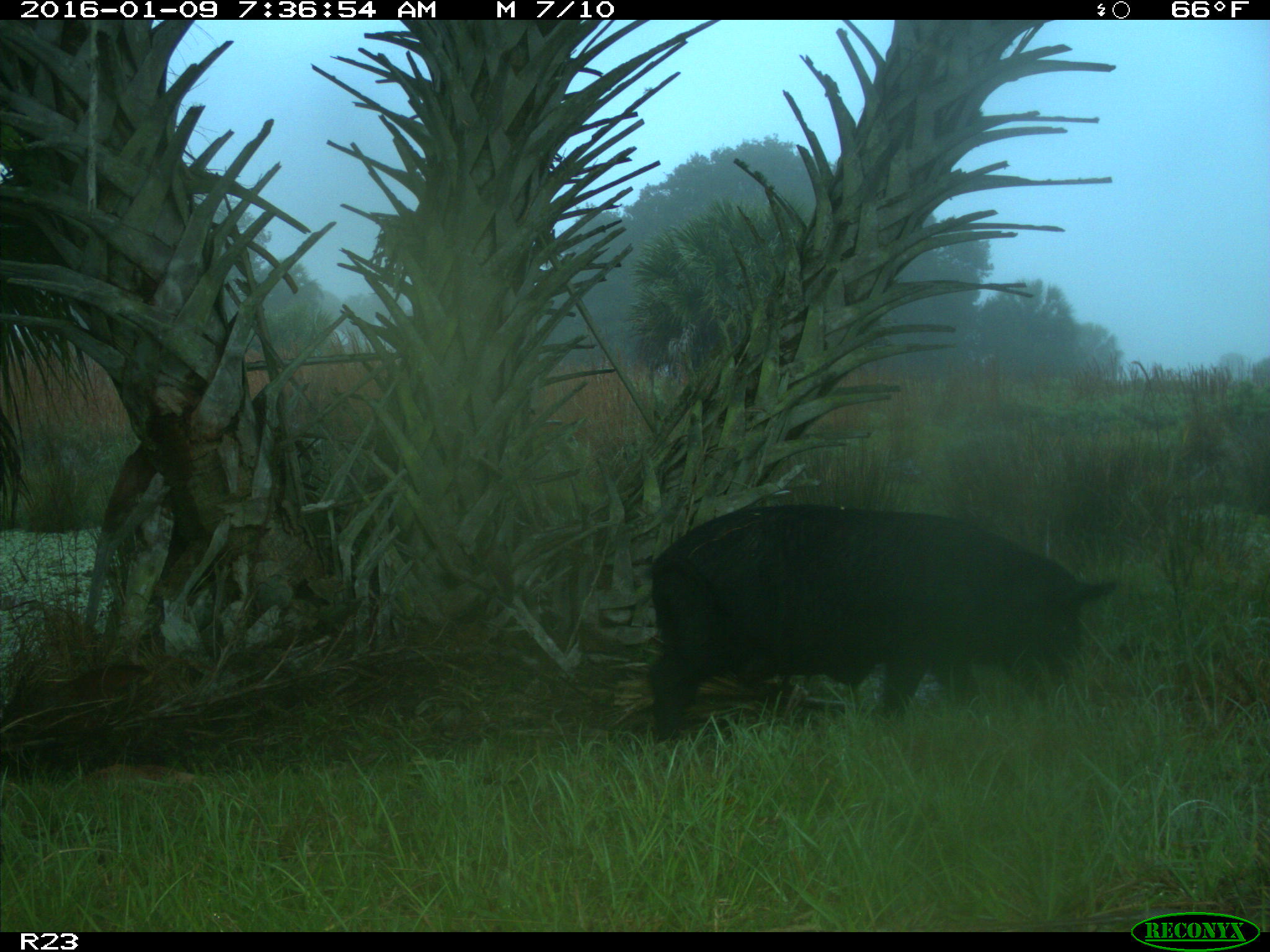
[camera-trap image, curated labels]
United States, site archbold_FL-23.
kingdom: Animalia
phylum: Chordata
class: Mammalia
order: Artiodactyla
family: Suidae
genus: Sus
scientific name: Sus scrofa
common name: wild boar